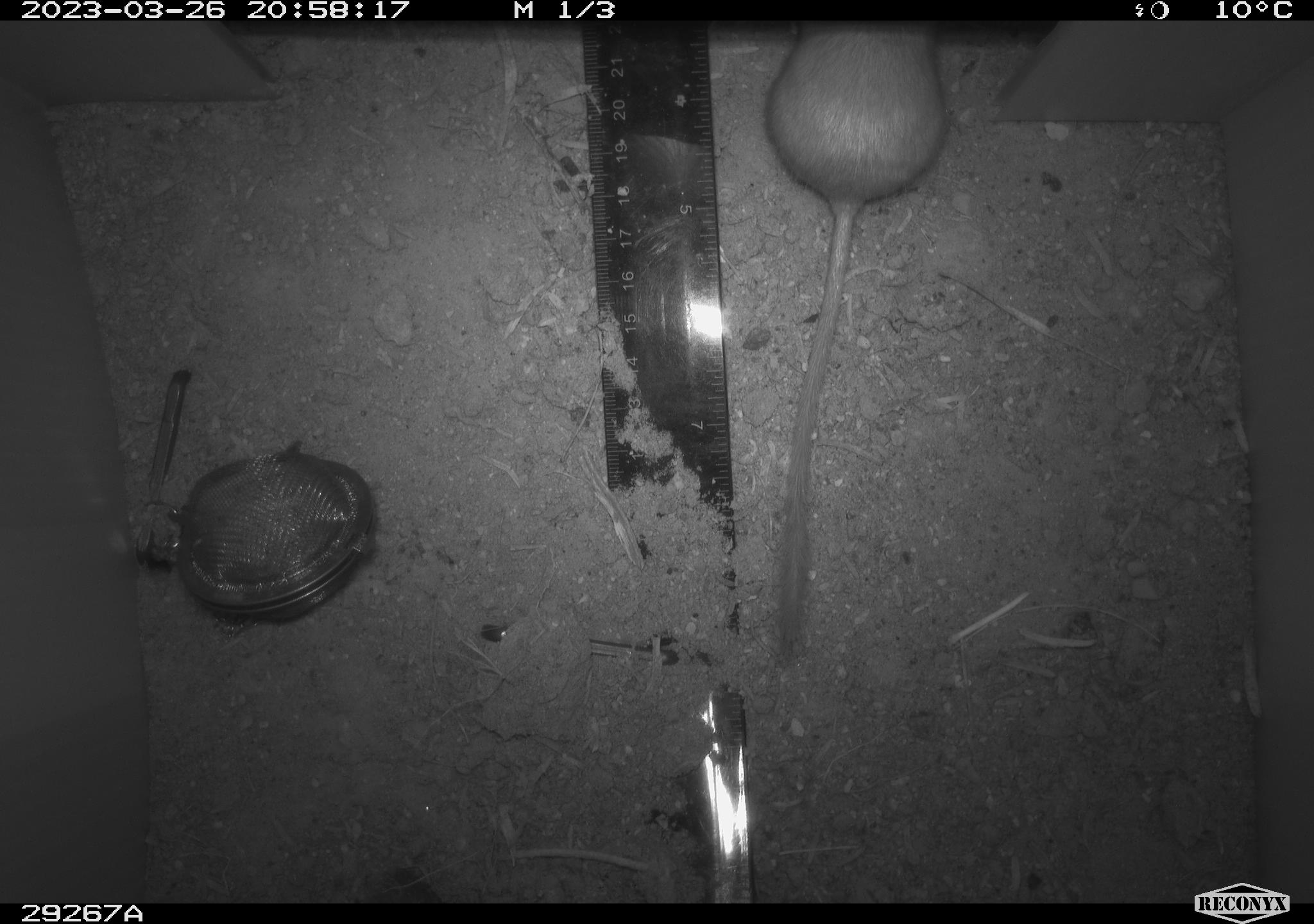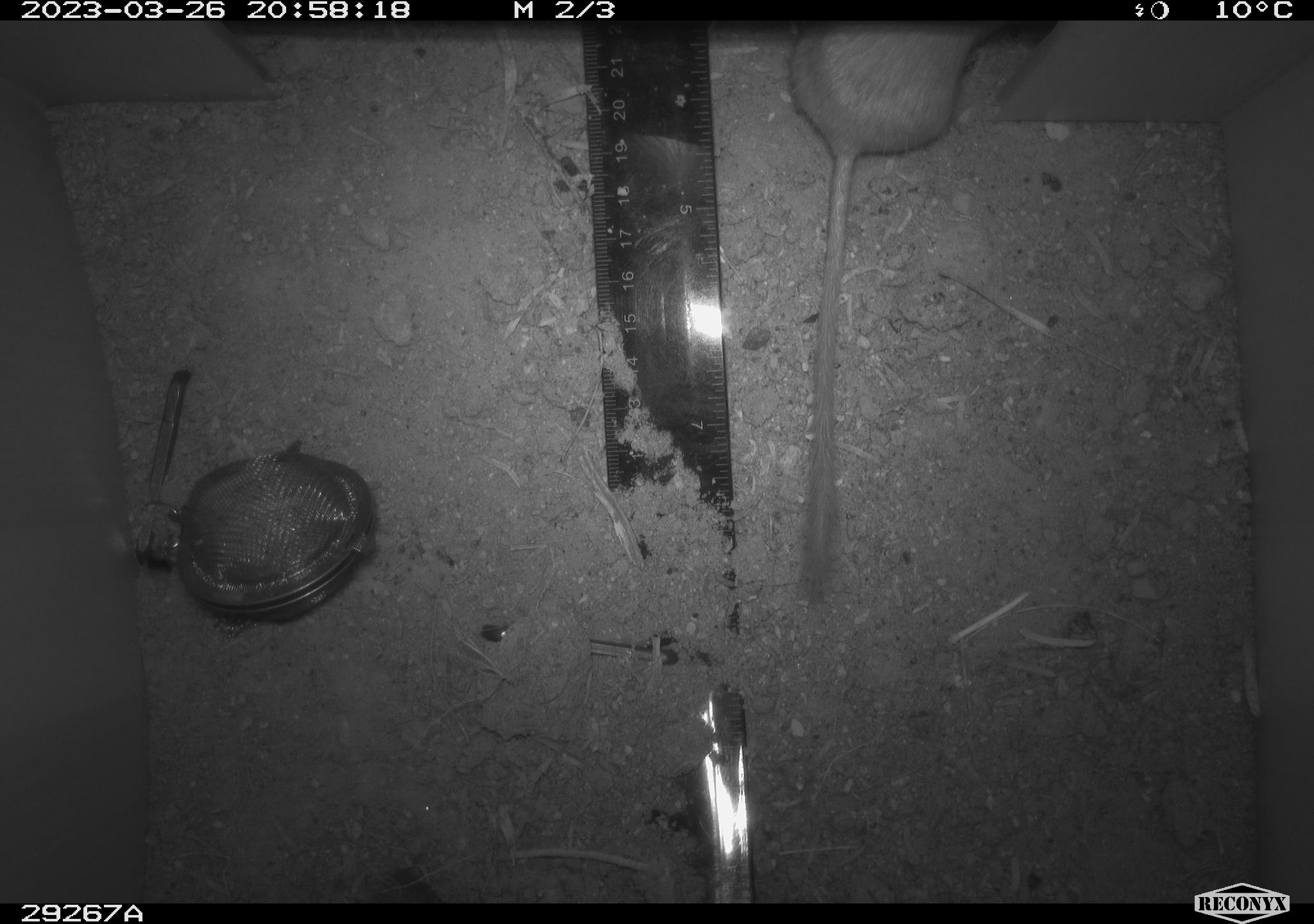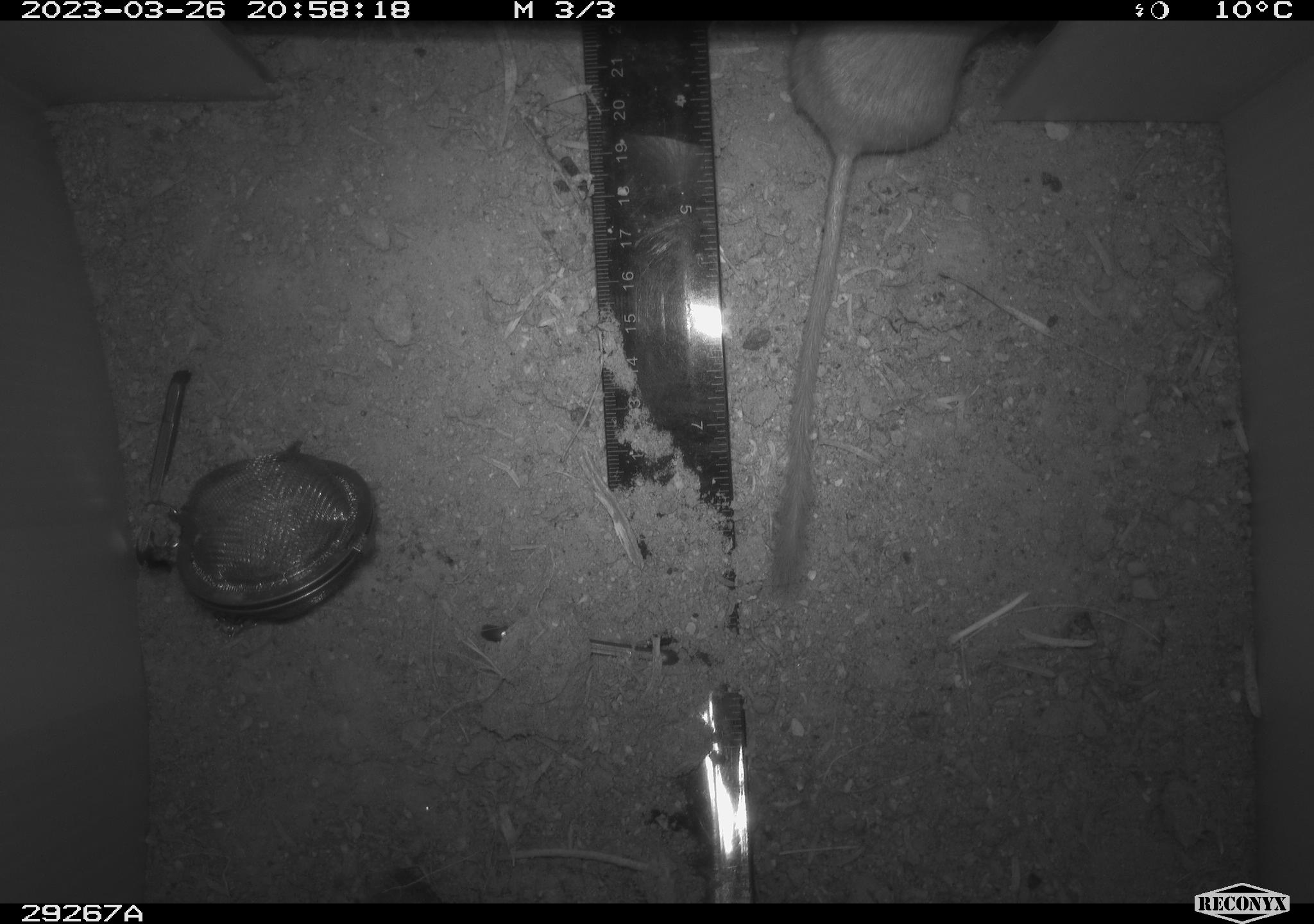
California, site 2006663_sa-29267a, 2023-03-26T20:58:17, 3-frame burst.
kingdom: Animalia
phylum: Chordata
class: Mammalia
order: Rodentia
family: Heteromyidae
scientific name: Heteromyidae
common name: kangaroo rats and pocket mice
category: heteromyidae family